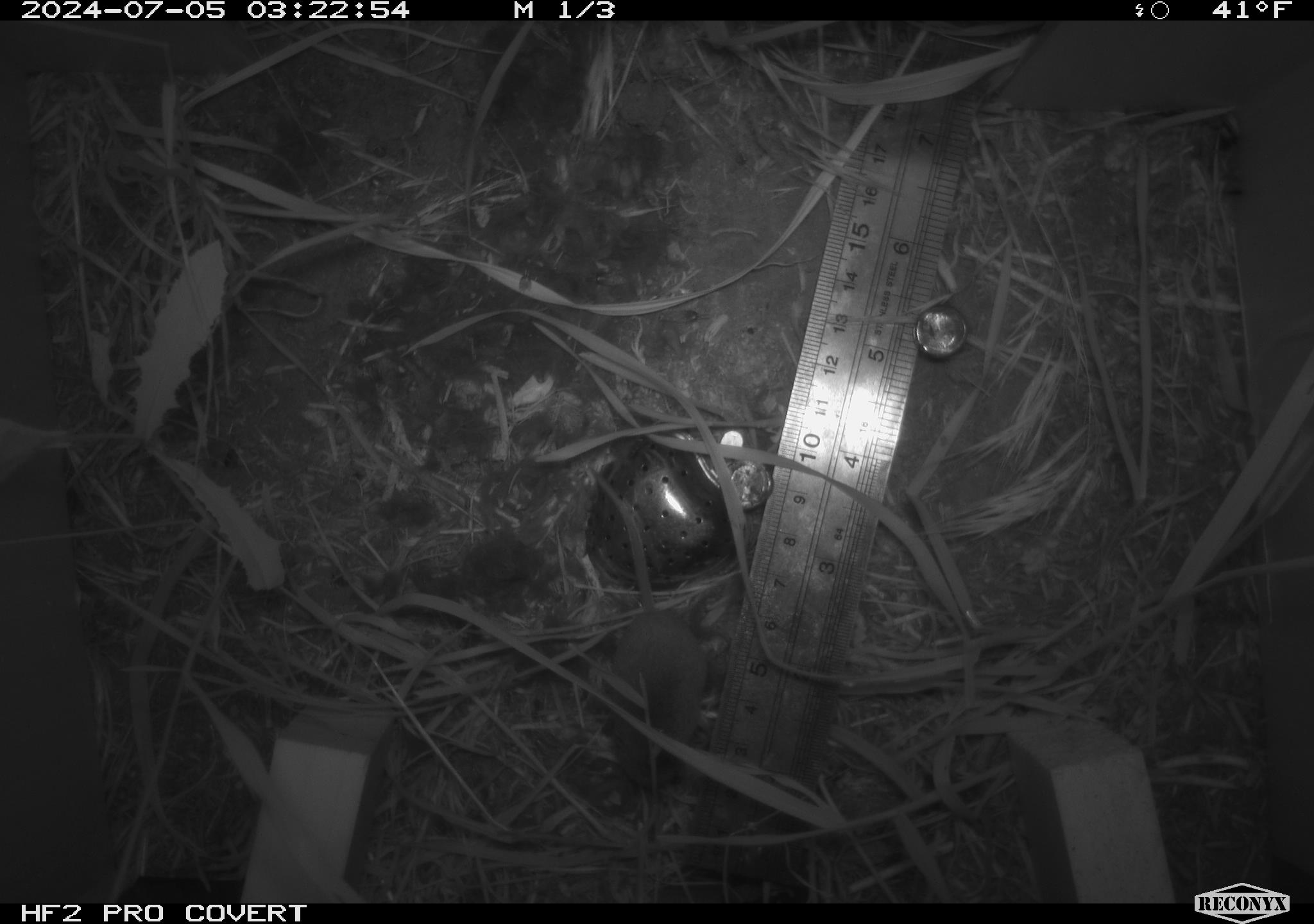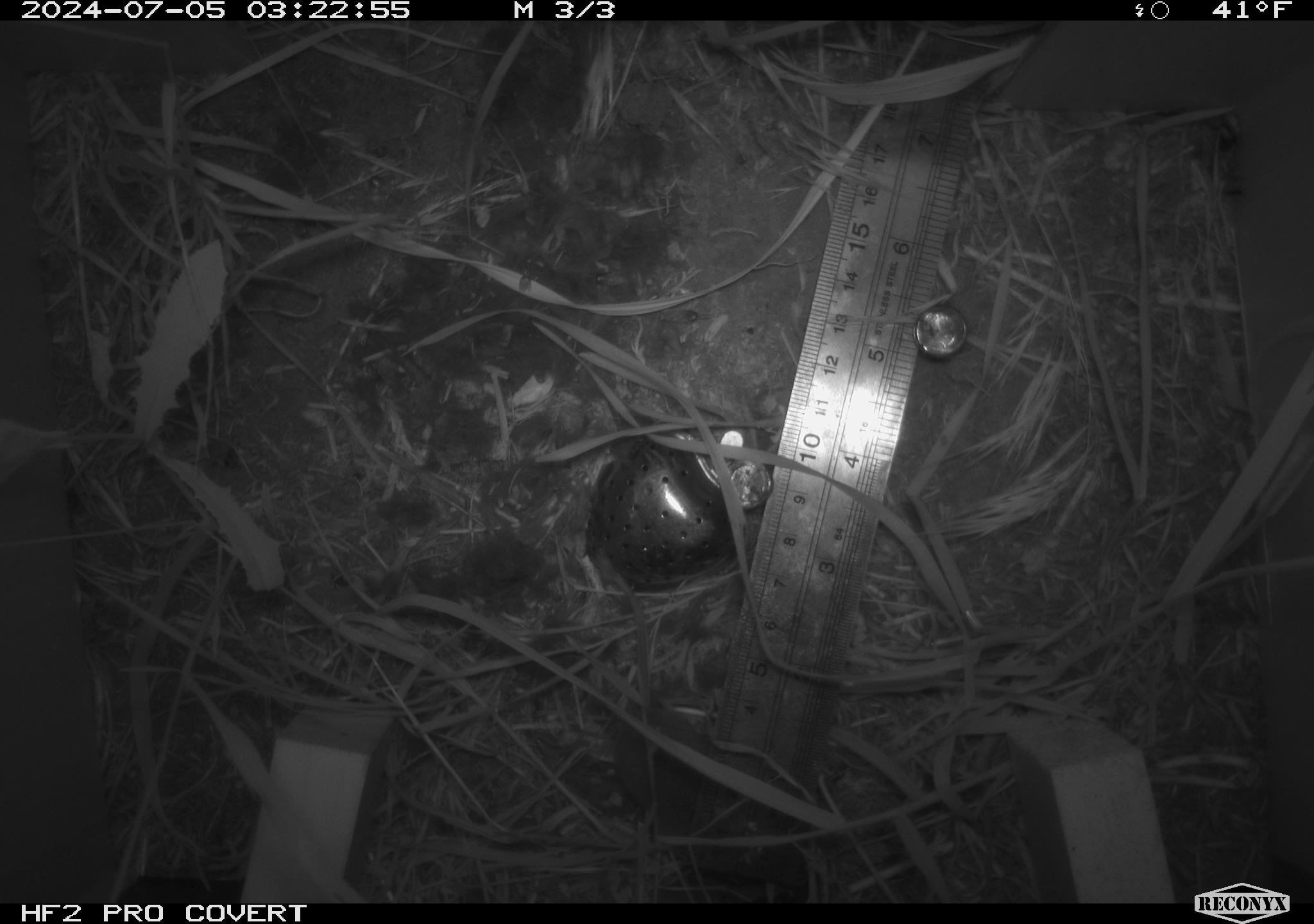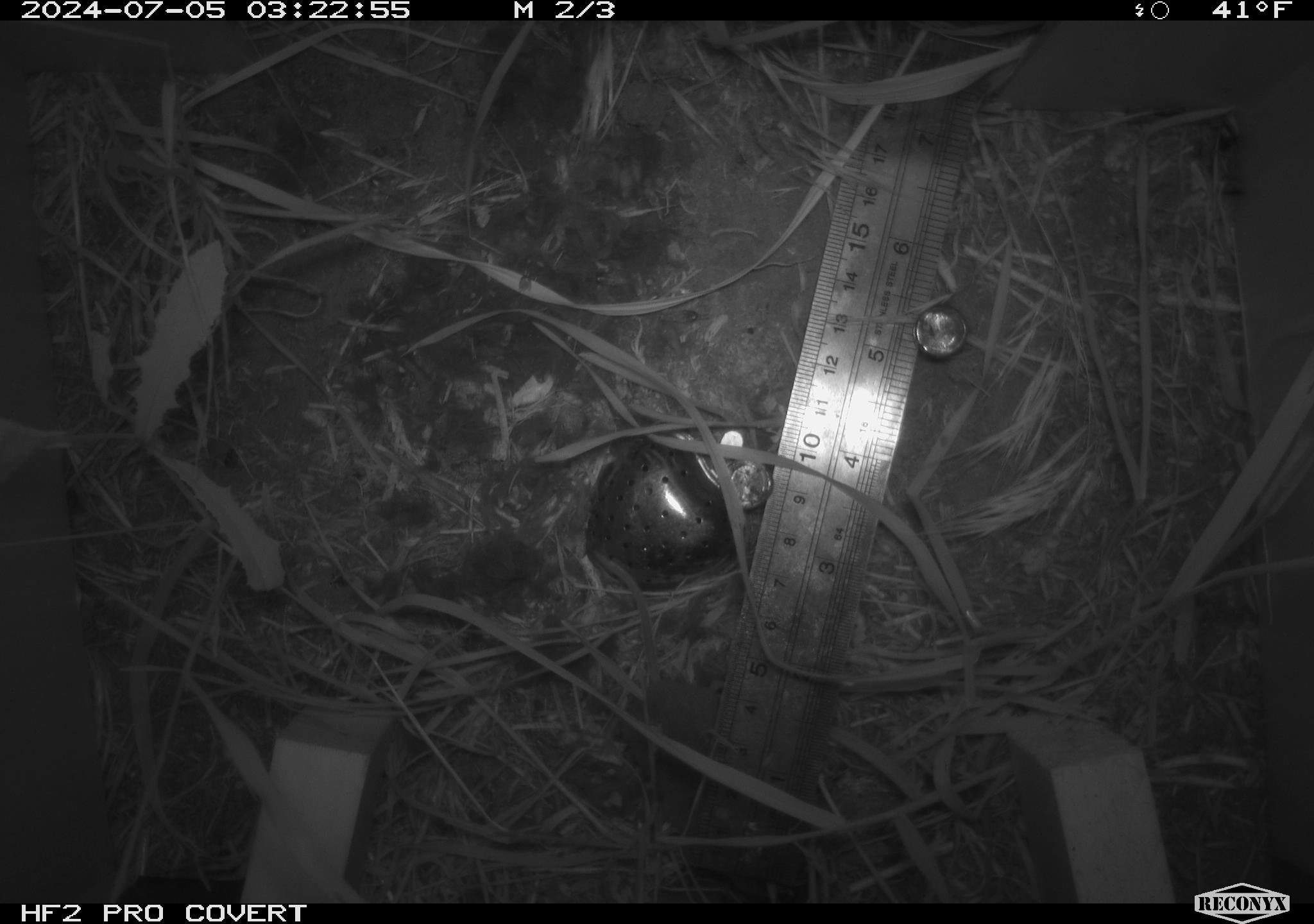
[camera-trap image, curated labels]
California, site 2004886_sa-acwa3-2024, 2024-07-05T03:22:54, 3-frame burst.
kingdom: Animalia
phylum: Chordata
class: Mammalia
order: Eulipotyphla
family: Soricidae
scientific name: Soricidae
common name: shrews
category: soricidae family